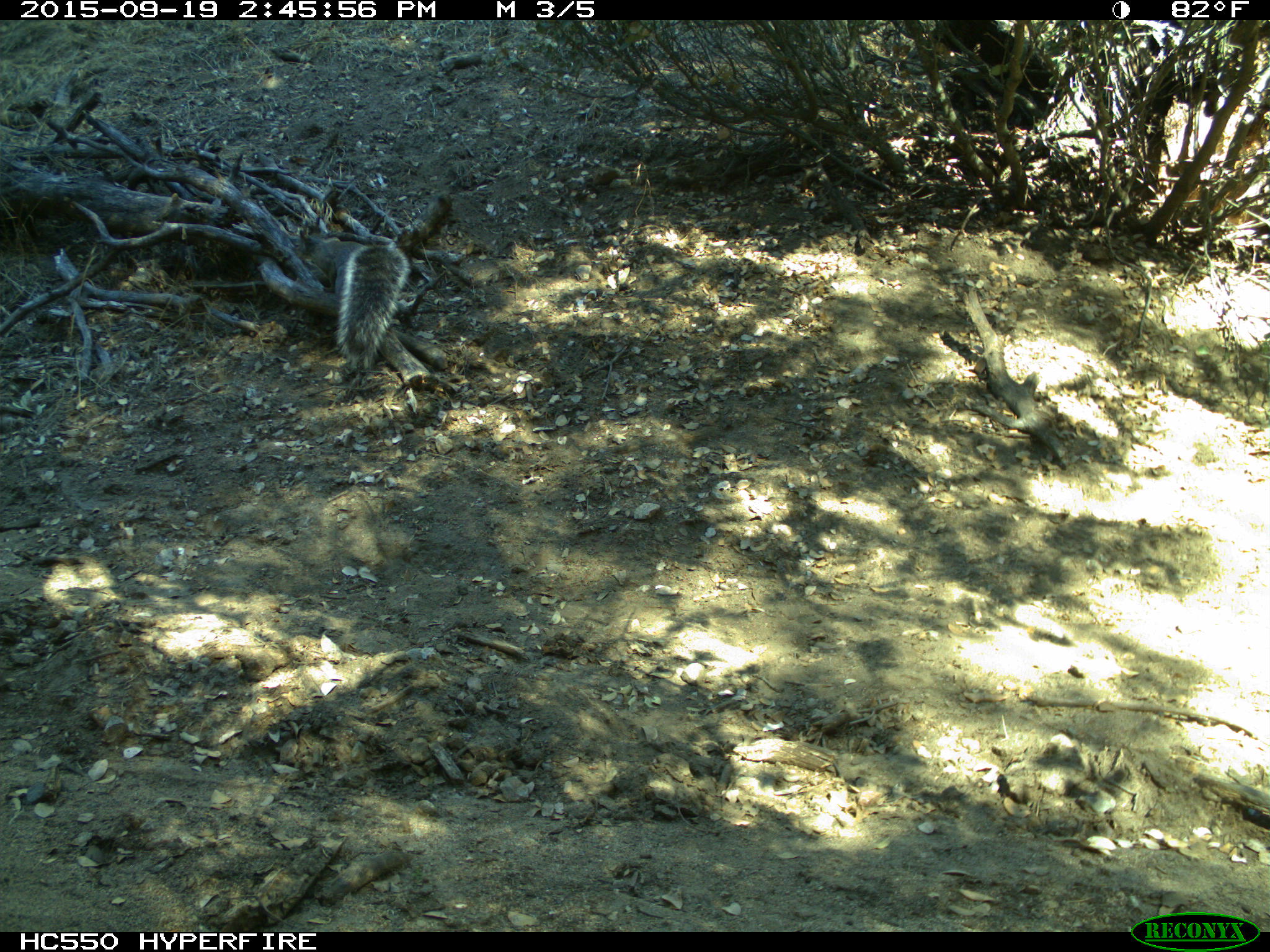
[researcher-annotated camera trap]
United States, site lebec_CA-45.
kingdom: Animalia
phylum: Chordata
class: Mammalia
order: Rodentia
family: Sciuridae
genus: Sciurus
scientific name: Sciurus carolinensis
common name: eastern gray squirrel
Sciurus carolinensis (eastern gray squirrel).